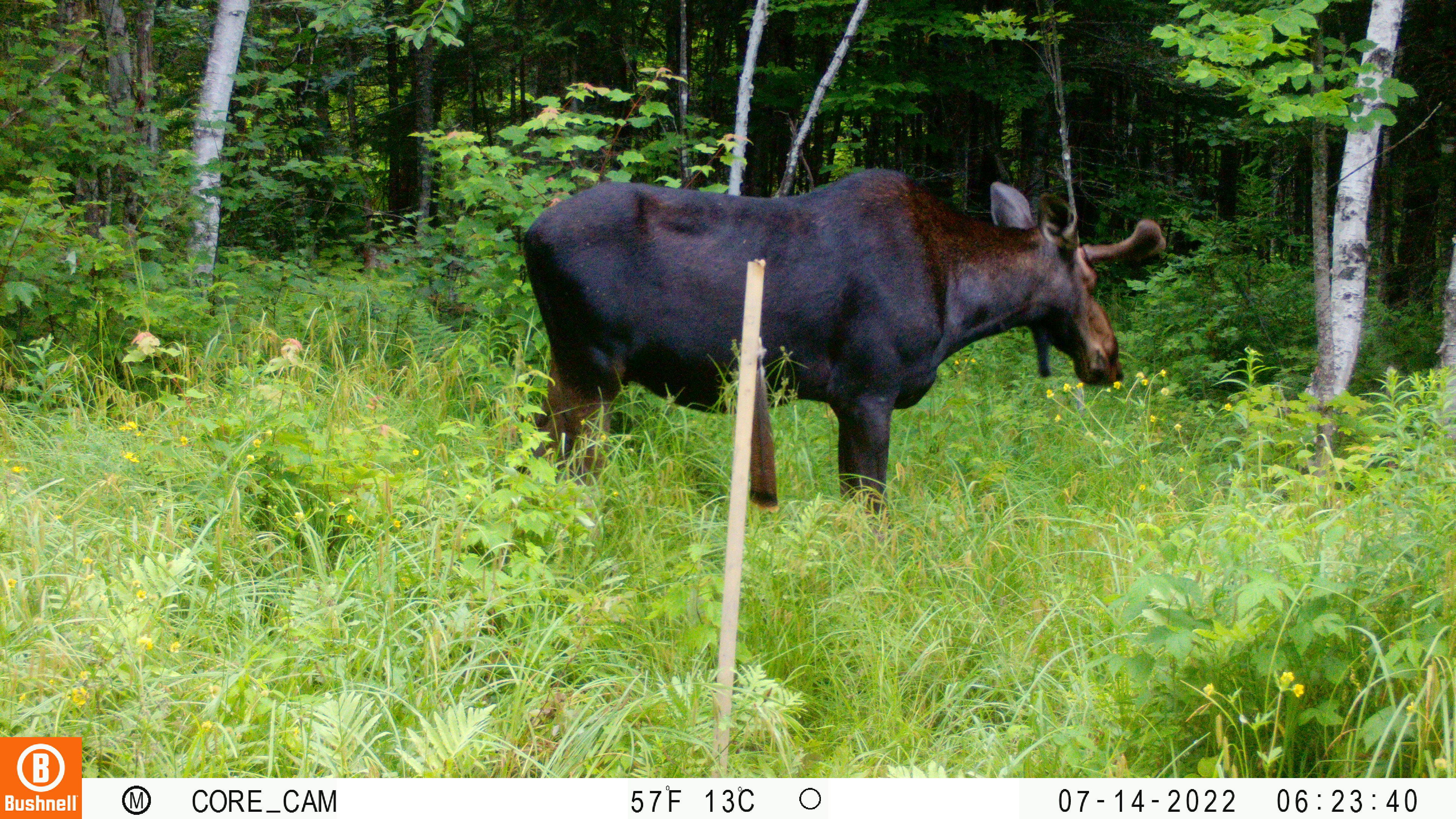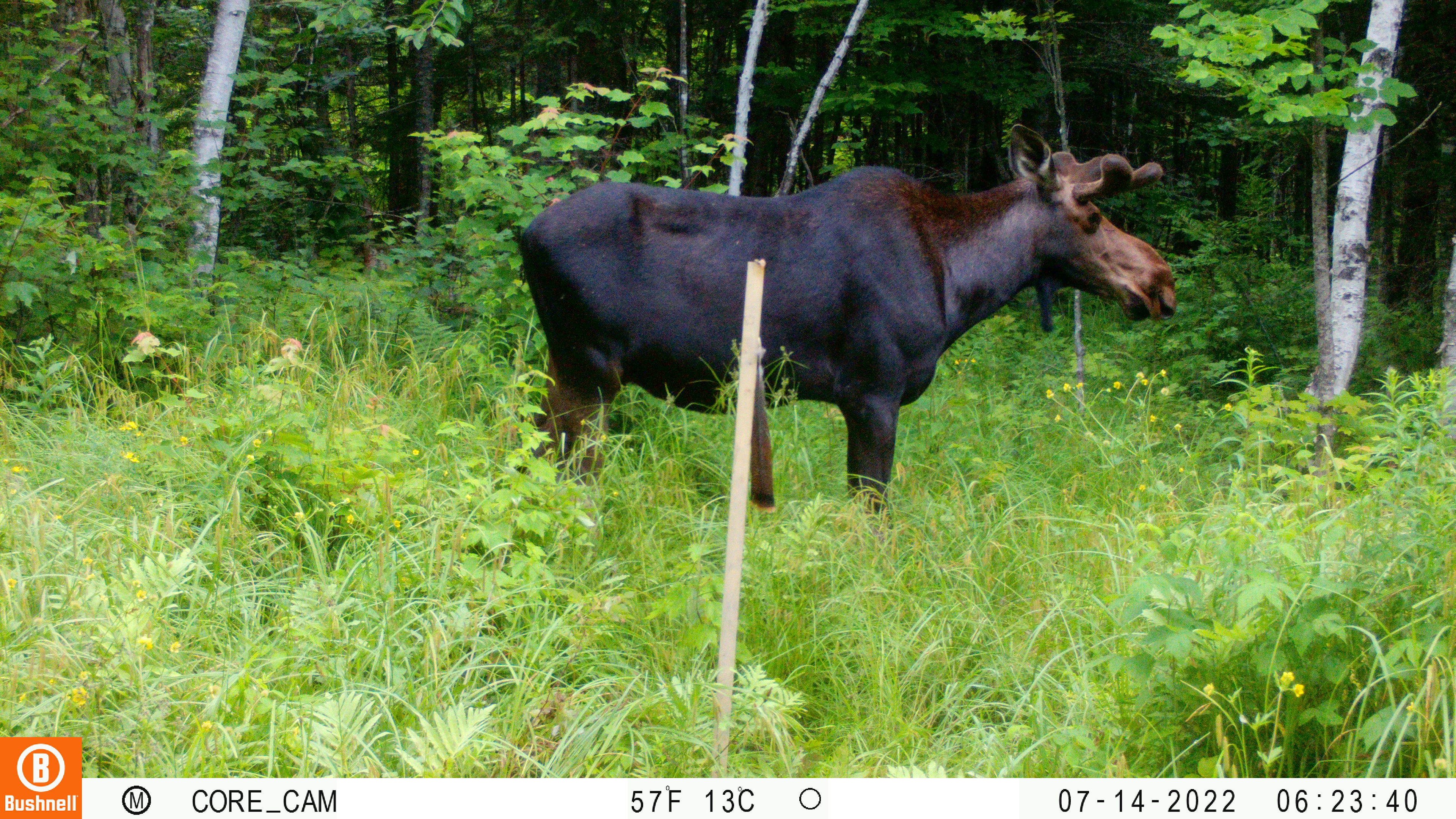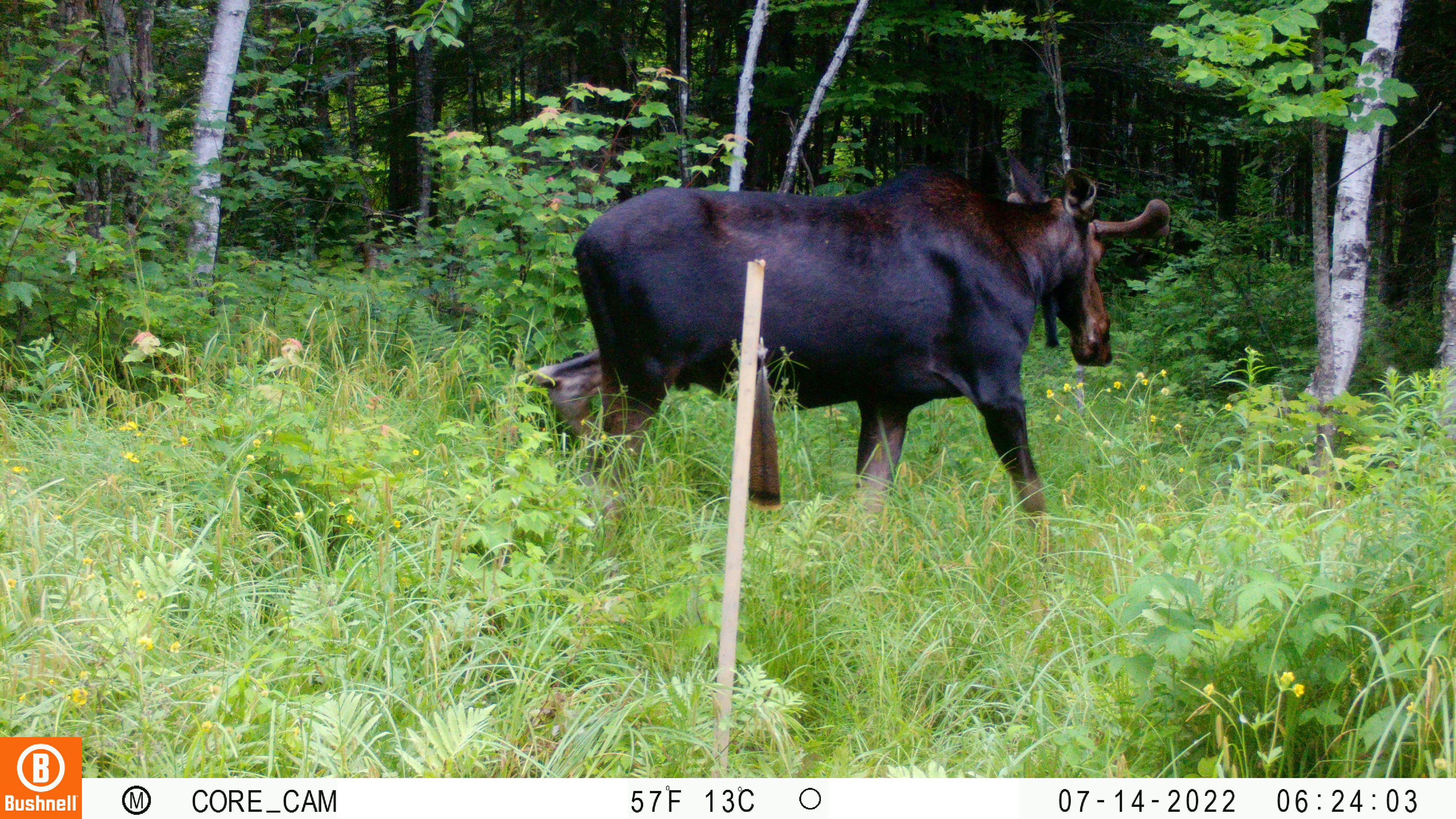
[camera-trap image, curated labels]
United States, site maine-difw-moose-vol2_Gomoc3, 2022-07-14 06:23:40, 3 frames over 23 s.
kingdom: Animalia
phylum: Chordata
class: Mammalia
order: Artiodactyla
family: Cervidae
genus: Alces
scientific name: Alces alces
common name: moose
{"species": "moose (Alces alces)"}